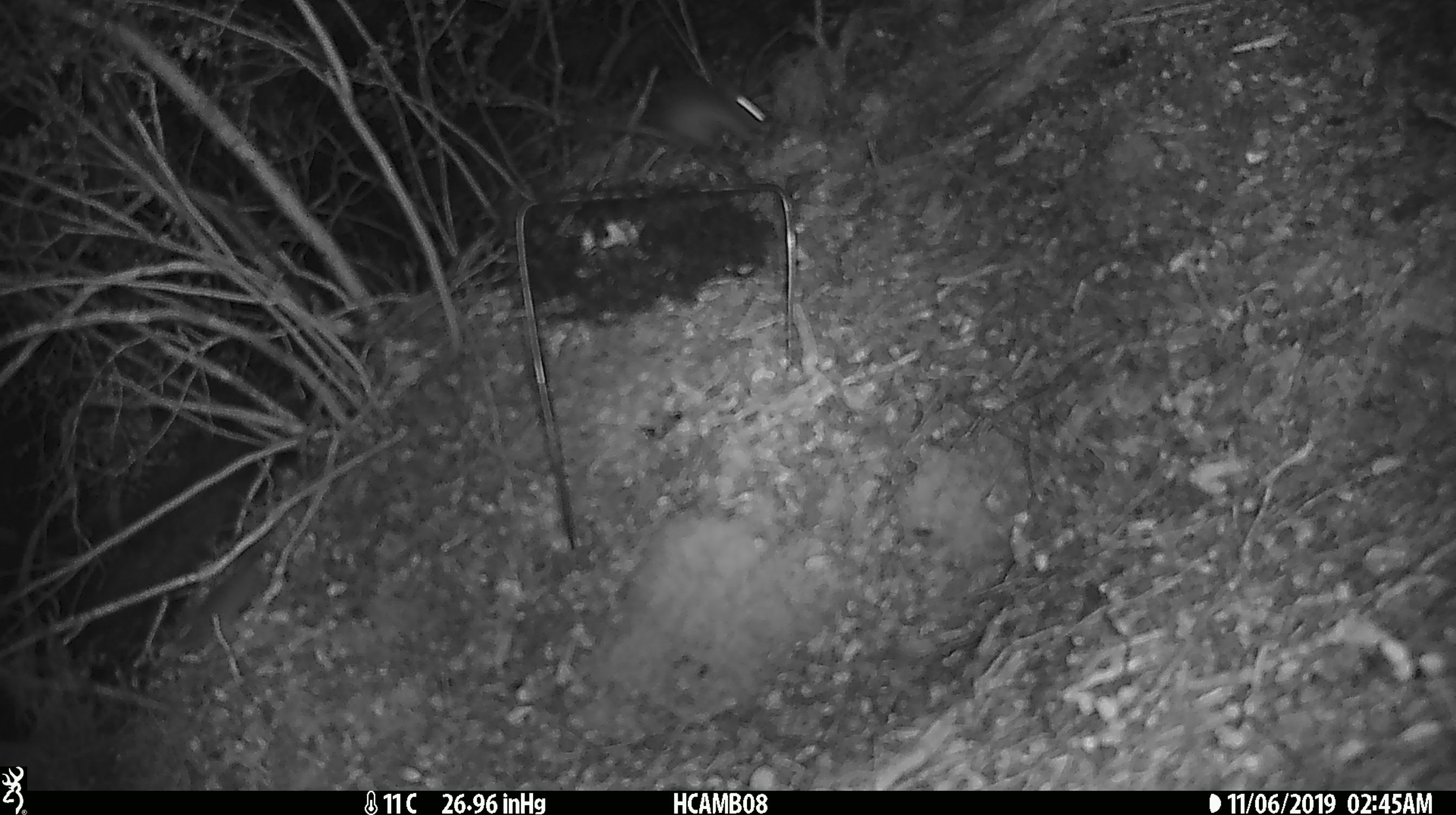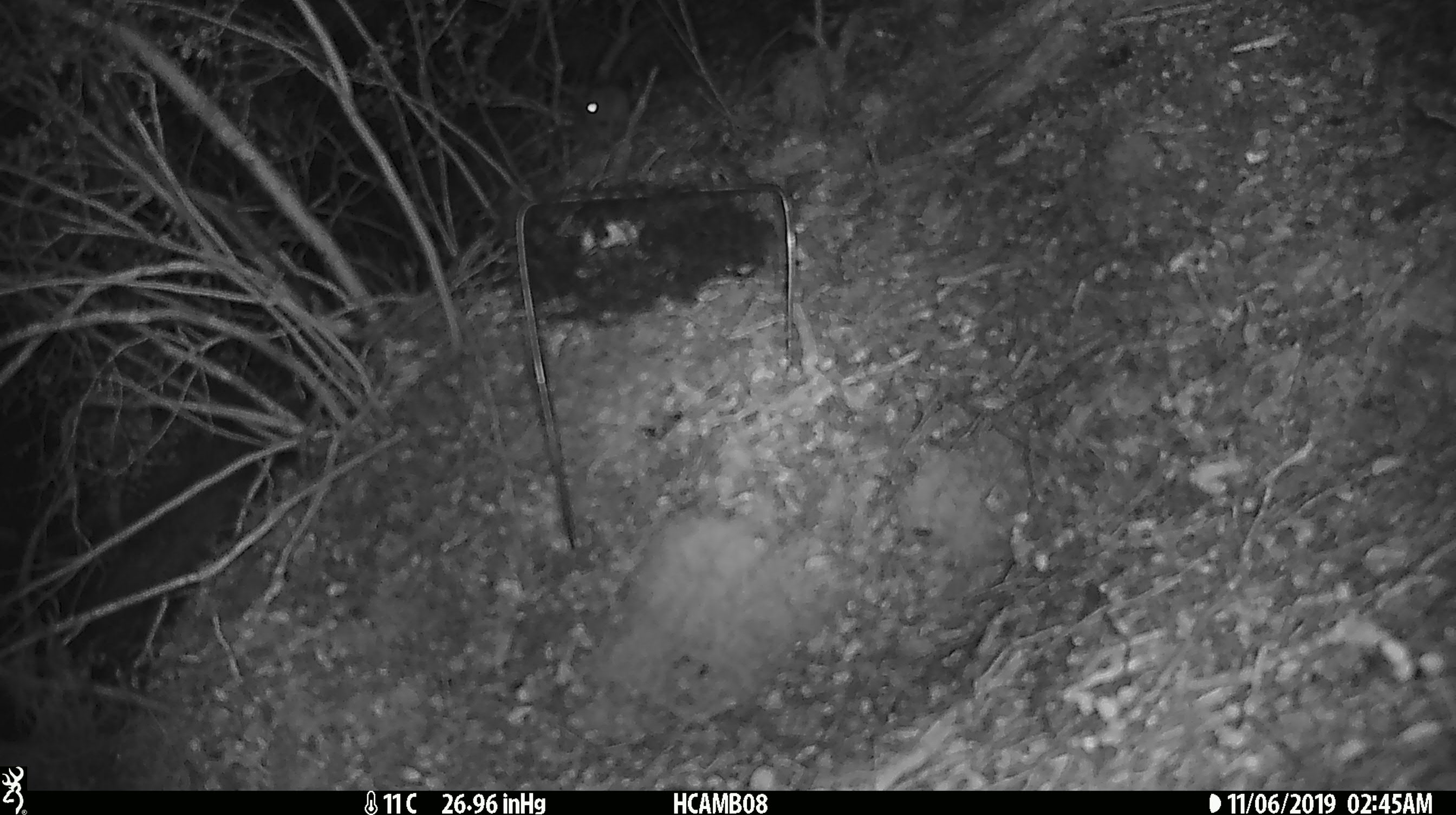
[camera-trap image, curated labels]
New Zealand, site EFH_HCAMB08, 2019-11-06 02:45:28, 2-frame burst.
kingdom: Animalia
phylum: Chordata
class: Mammalia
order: Rodentia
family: Muridae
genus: Mus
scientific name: Mus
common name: mouse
Mouse (Mus).